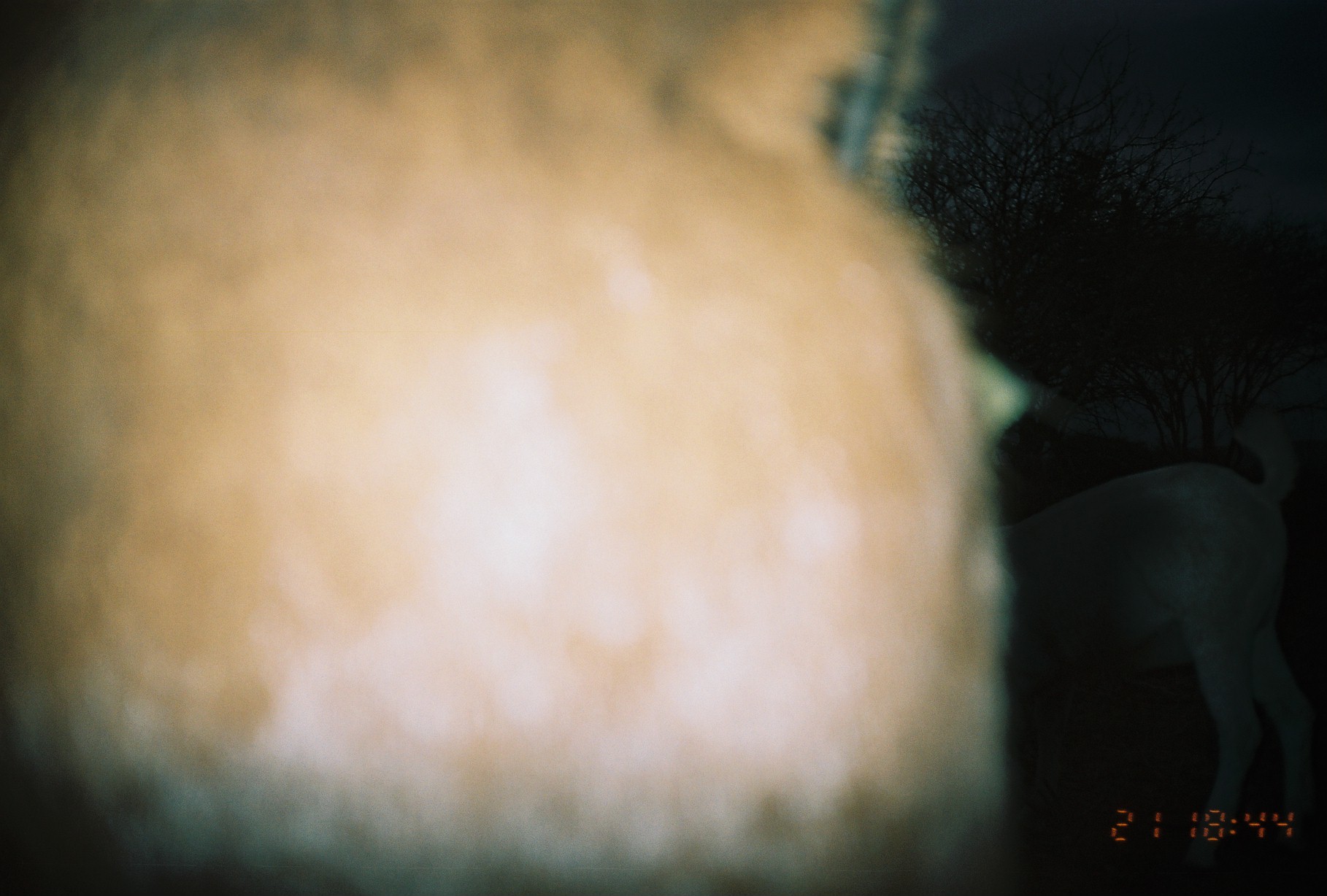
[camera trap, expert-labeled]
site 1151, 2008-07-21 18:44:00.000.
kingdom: Animalia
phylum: Chordata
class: Mammalia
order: Artiodactyla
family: Bovidae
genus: Capra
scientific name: Capra aegagrus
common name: wild goat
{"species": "Capra aegagrus (wild goat)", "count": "2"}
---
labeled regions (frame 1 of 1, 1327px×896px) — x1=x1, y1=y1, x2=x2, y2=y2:
capra aegagrus: x1=4, y1=2, x2=1033, y2=896; x1=984, y1=404, x2=1319, y2=871